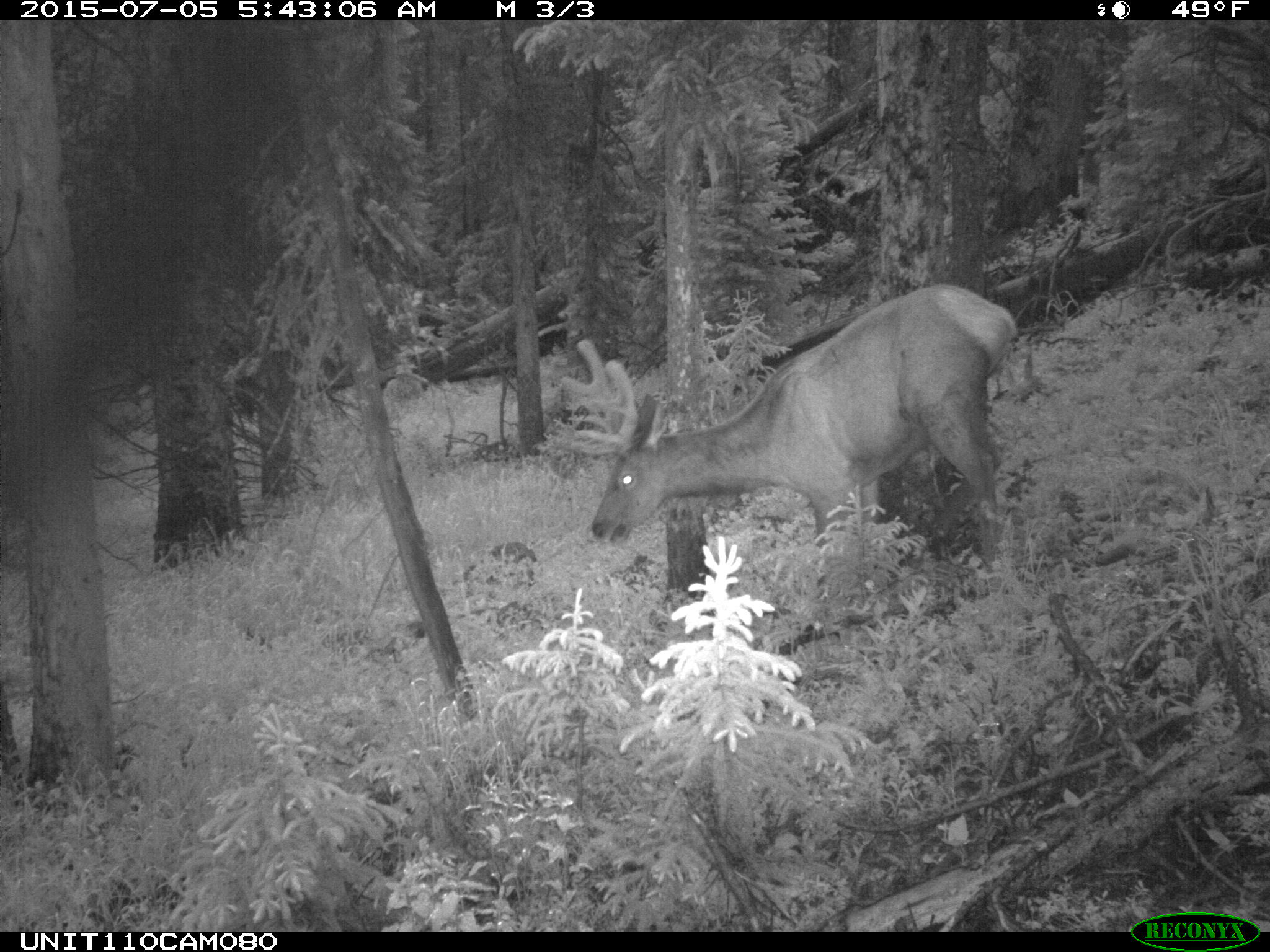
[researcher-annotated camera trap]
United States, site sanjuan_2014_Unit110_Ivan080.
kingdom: Animalia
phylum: Chordata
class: Mammalia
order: Artiodactyla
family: Cervidae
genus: Cervus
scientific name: Cervus elaphus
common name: red deer